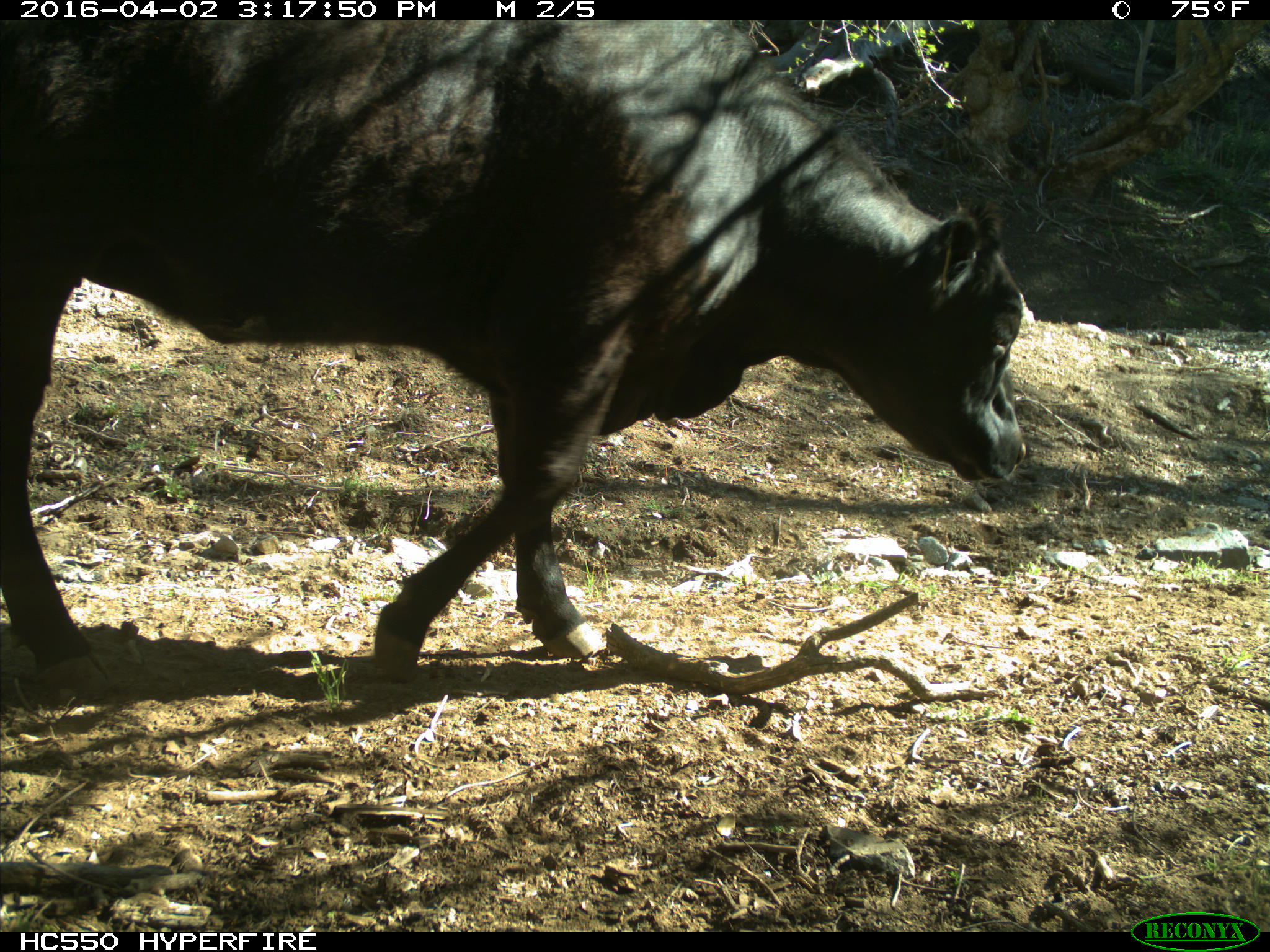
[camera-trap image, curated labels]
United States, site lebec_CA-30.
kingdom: Animalia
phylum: Chordata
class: Mammalia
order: Artiodactyla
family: Bovidae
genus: Bos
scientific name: Bos taurus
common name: domestic cow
Bos taurus (domestic cow).